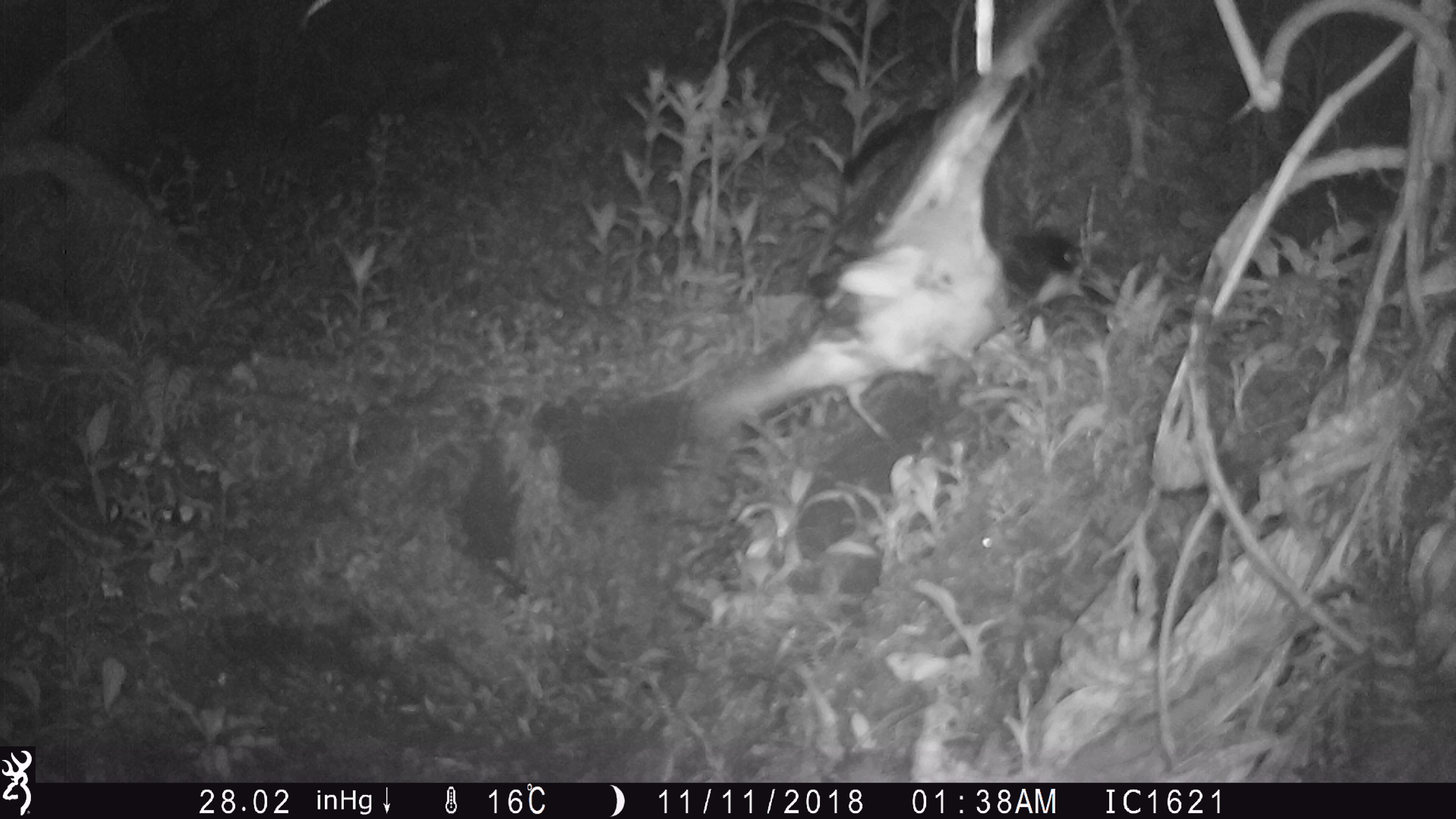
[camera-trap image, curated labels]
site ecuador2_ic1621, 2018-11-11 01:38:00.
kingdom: Animalia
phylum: Chordata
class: Aves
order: Procellariiformes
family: Procellariidae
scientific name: Procellariidae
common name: petrel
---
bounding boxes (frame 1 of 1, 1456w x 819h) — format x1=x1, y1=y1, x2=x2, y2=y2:
petrel: x1=691, y1=19, x2=1063, y2=474